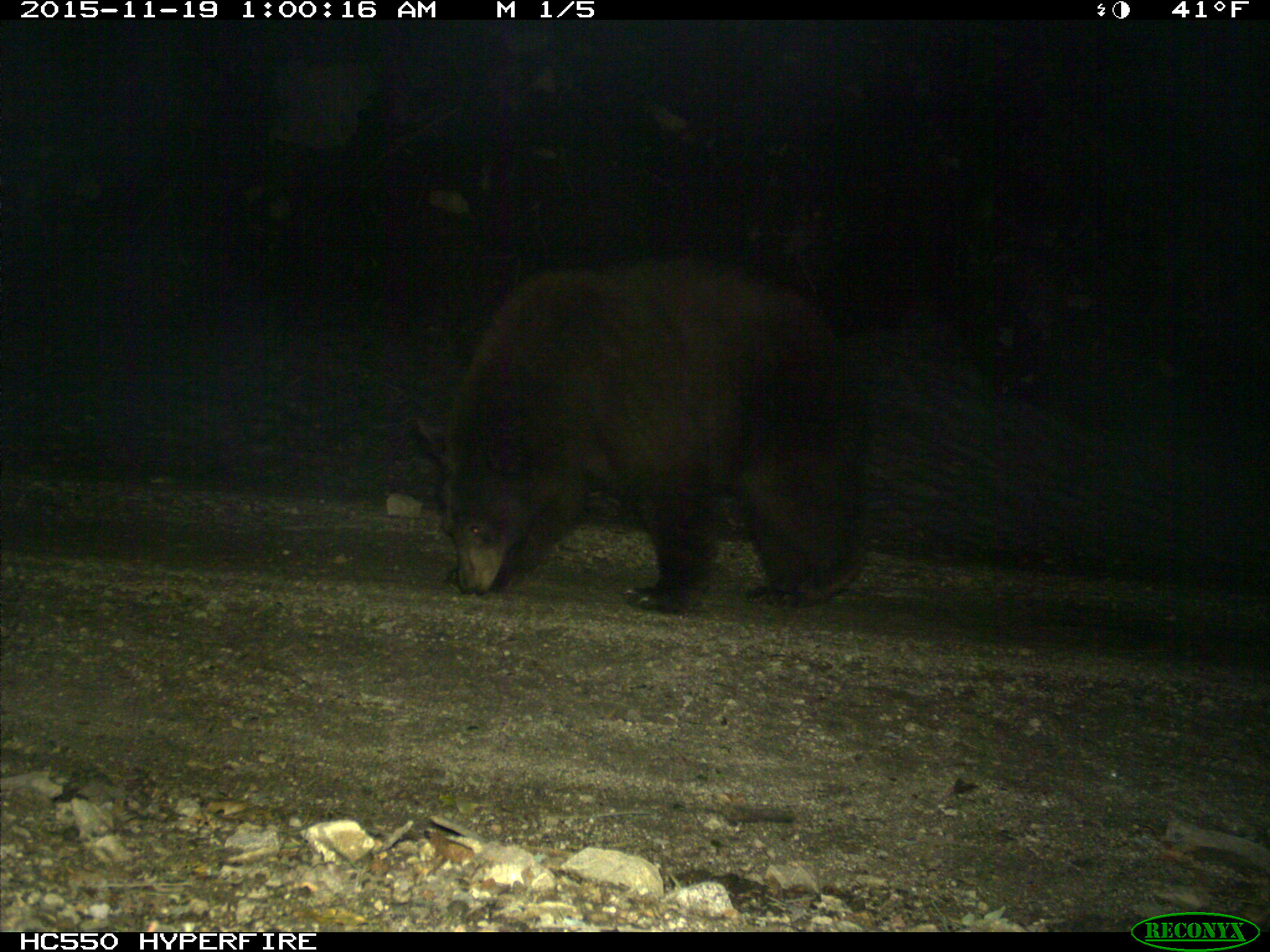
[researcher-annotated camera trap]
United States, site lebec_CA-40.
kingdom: Animalia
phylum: Chordata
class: Mammalia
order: Carnivora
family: Ursidae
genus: Ursus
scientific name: Ursus americanus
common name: american black bear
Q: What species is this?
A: Ursus americanus (american black bear).